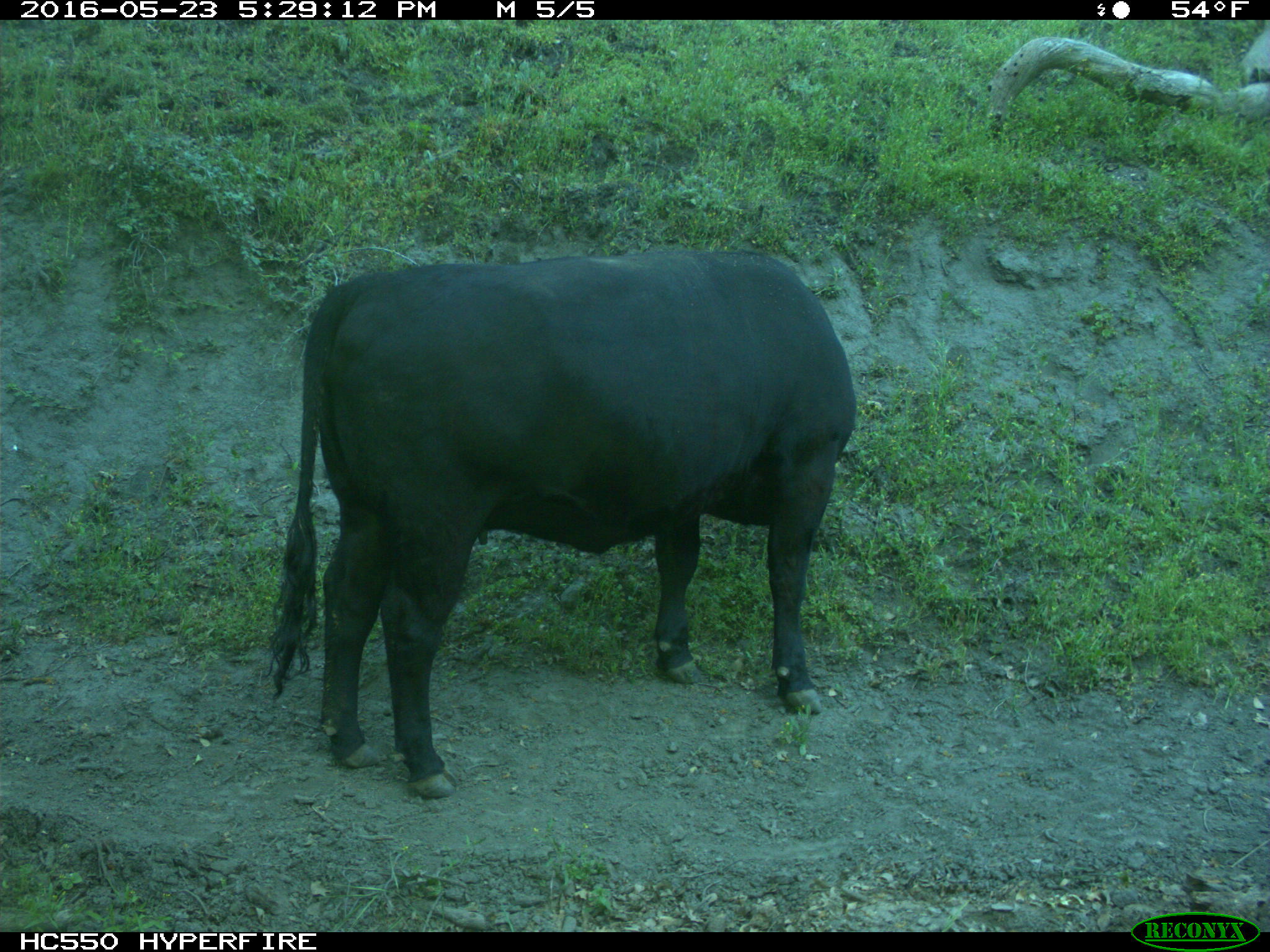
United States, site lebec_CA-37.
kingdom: Animalia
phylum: Chordata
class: Mammalia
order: Artiodactyla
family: Bovidae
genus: Bos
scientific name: Bos taurus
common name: domestic cow